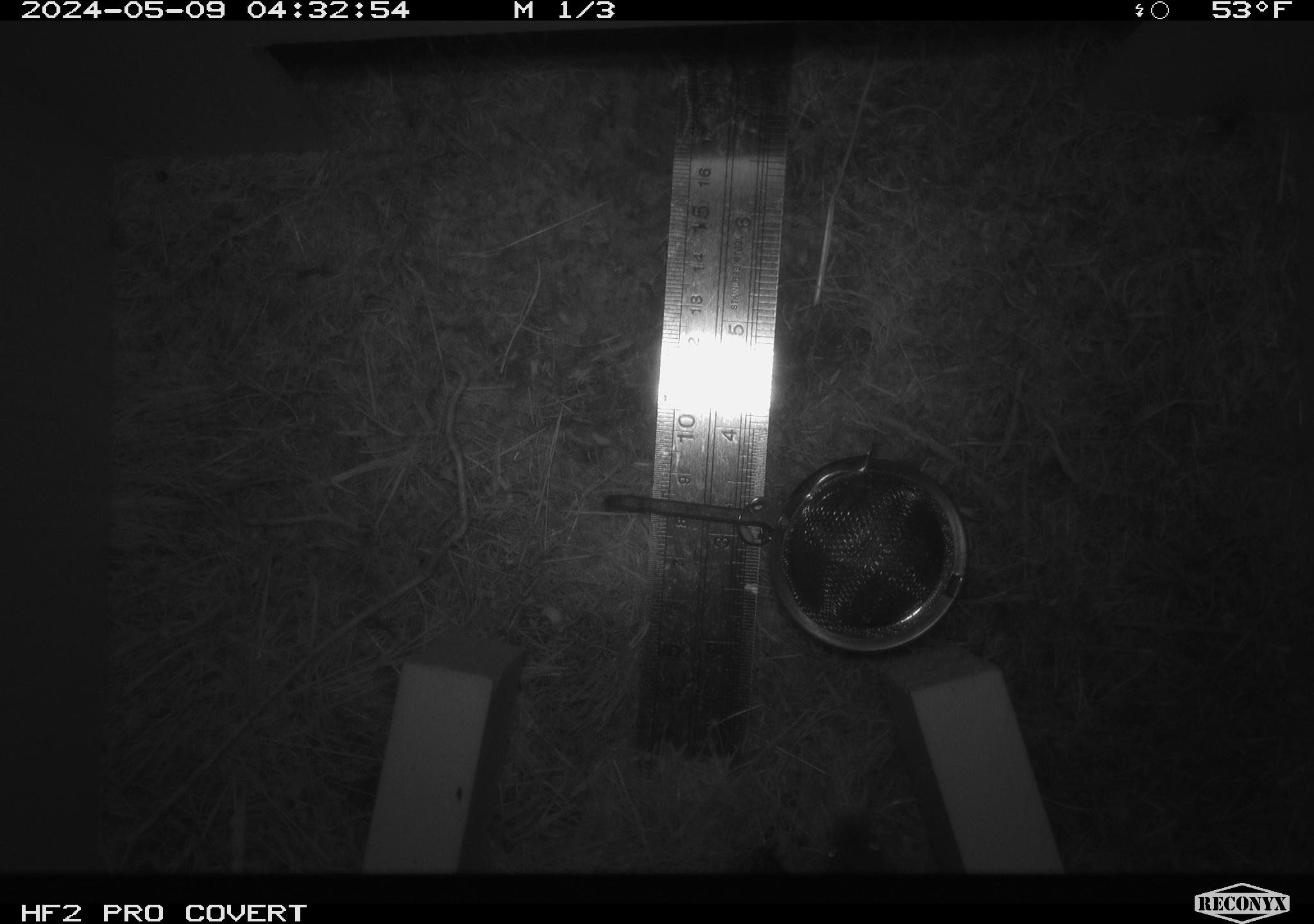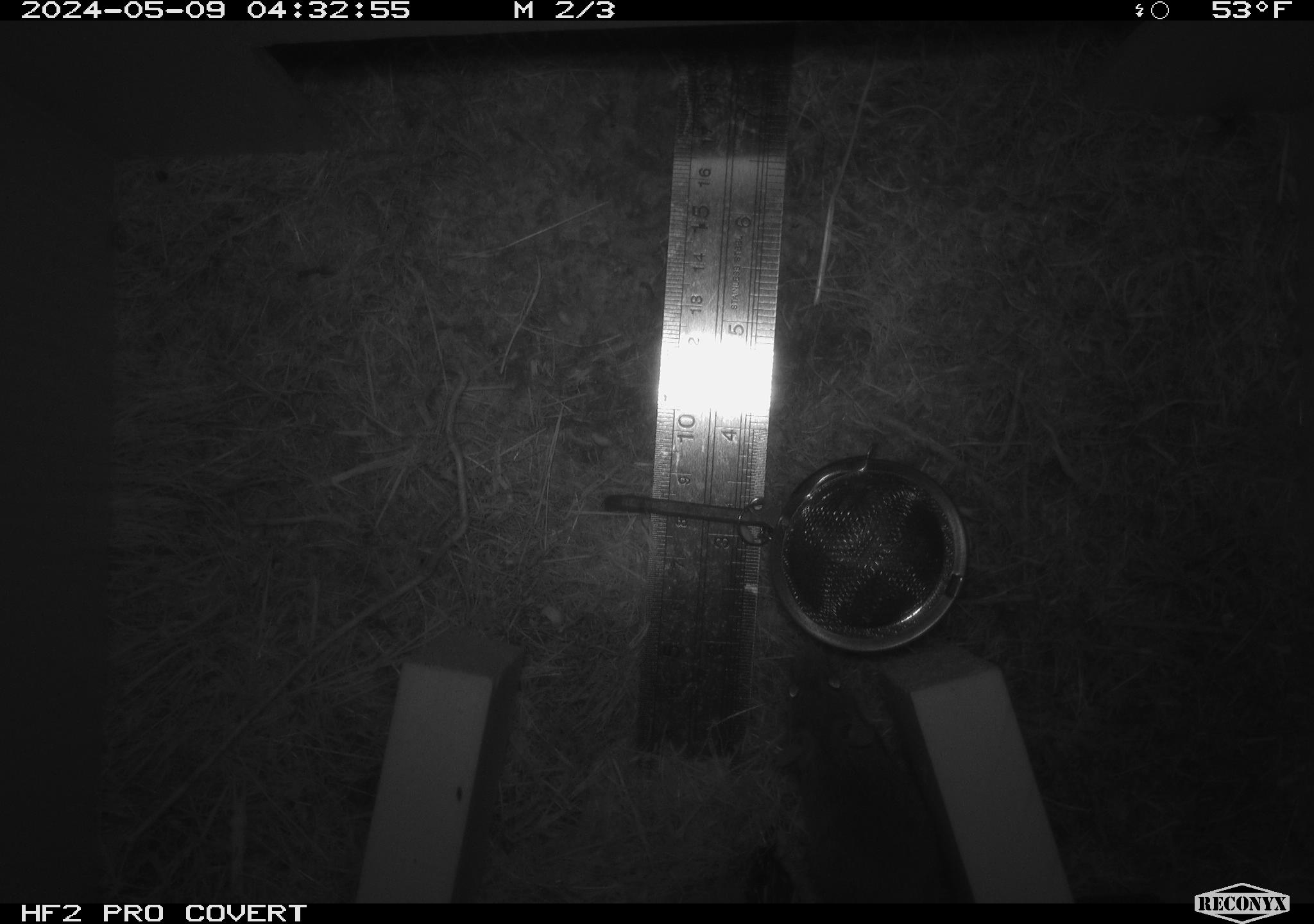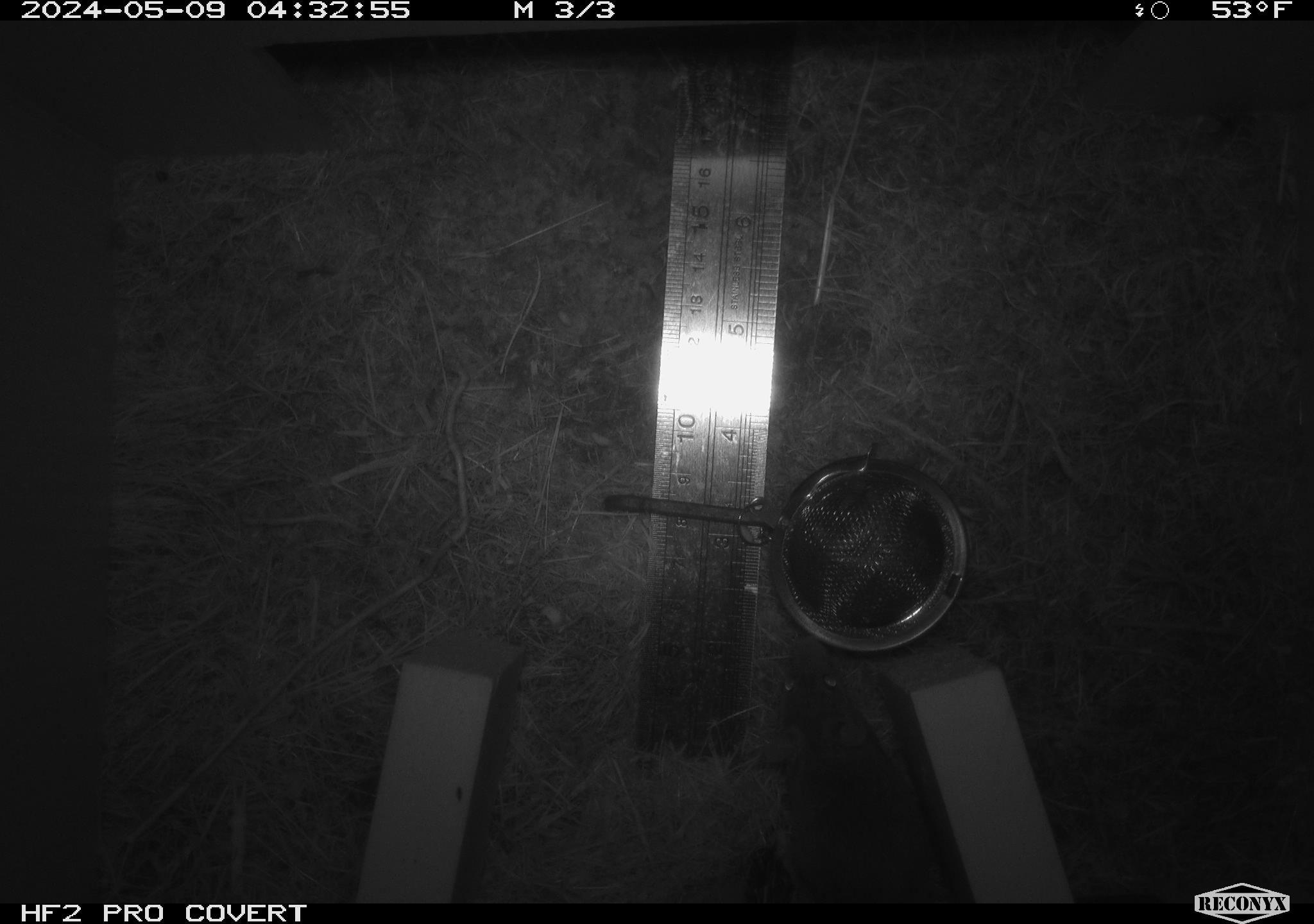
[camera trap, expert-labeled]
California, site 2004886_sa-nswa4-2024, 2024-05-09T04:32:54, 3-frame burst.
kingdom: Animalia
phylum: Chordata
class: Mammalia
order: Rodentia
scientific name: Rodentia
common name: mouse species